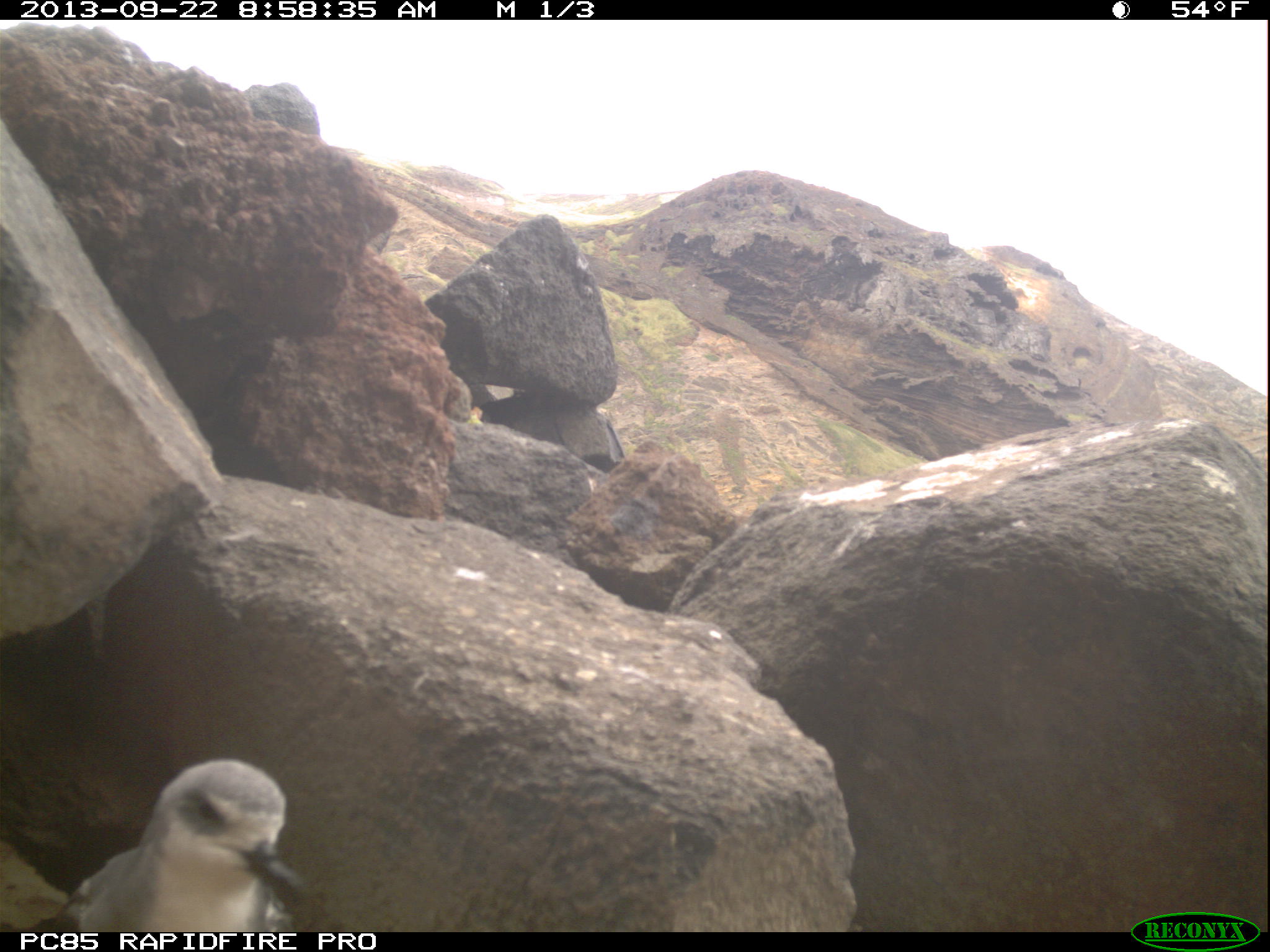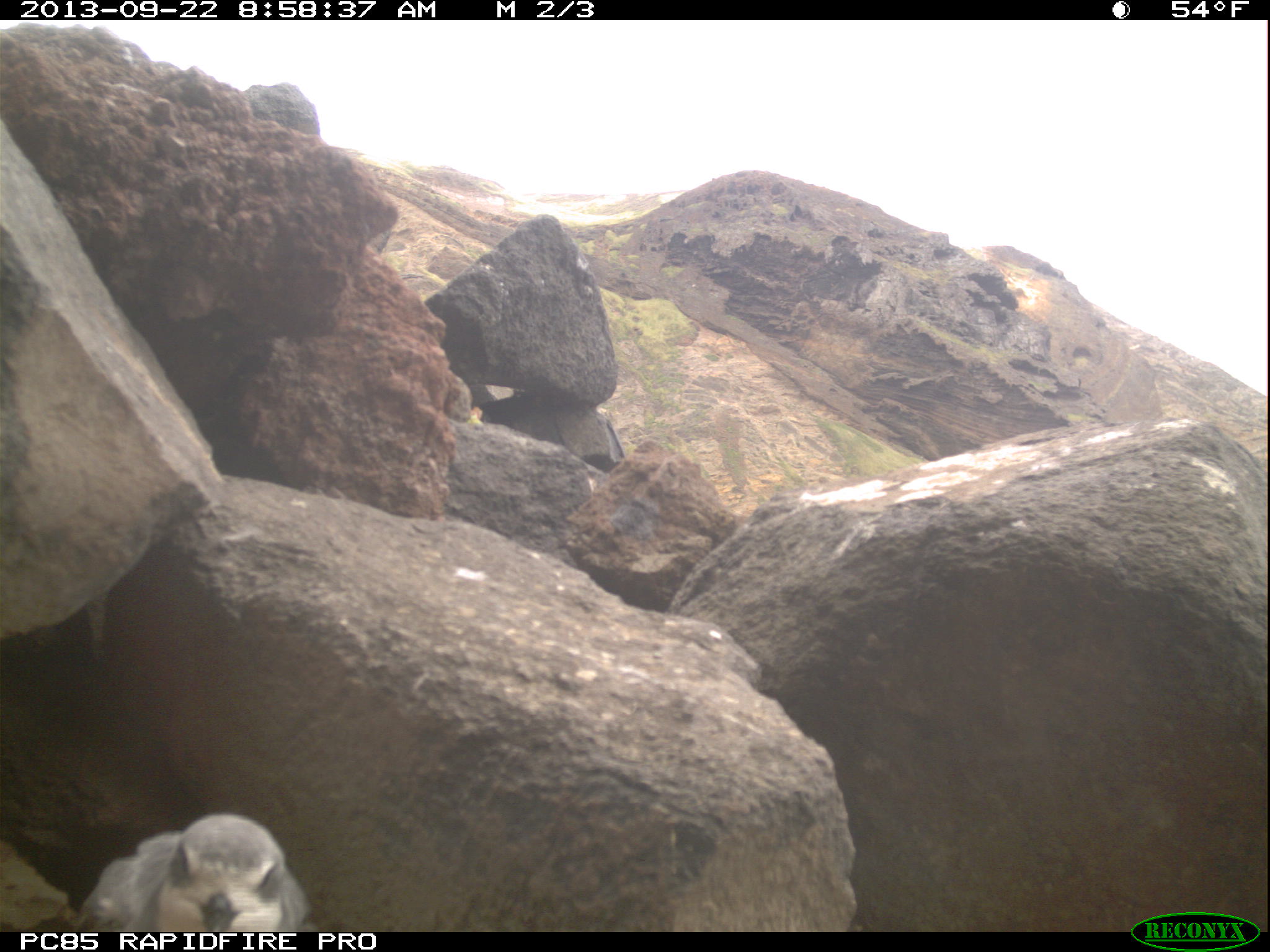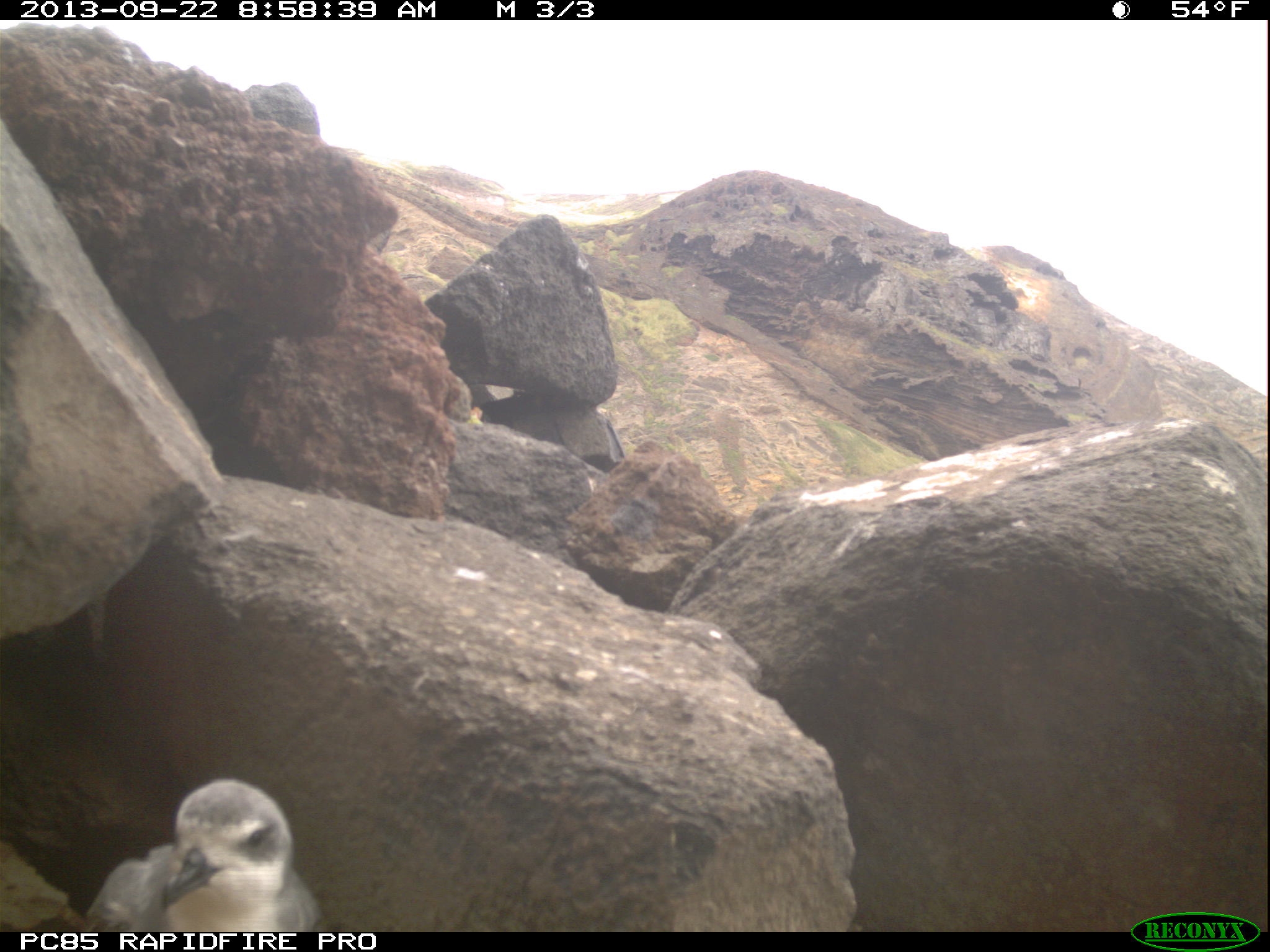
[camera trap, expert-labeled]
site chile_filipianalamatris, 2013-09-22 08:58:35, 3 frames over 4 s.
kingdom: Animalia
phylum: Chordata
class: Aves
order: Procellariiformes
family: Procellariidae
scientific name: Procellariidae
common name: petrel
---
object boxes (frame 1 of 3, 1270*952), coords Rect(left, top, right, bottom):
petrel: Rect(3, 756, 322, 936)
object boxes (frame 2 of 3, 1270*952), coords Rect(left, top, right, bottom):
petrel: Rect(60, 812, 310, 934)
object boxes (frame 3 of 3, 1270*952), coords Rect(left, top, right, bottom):
petrel: Rect(80, 777, 321, 932)